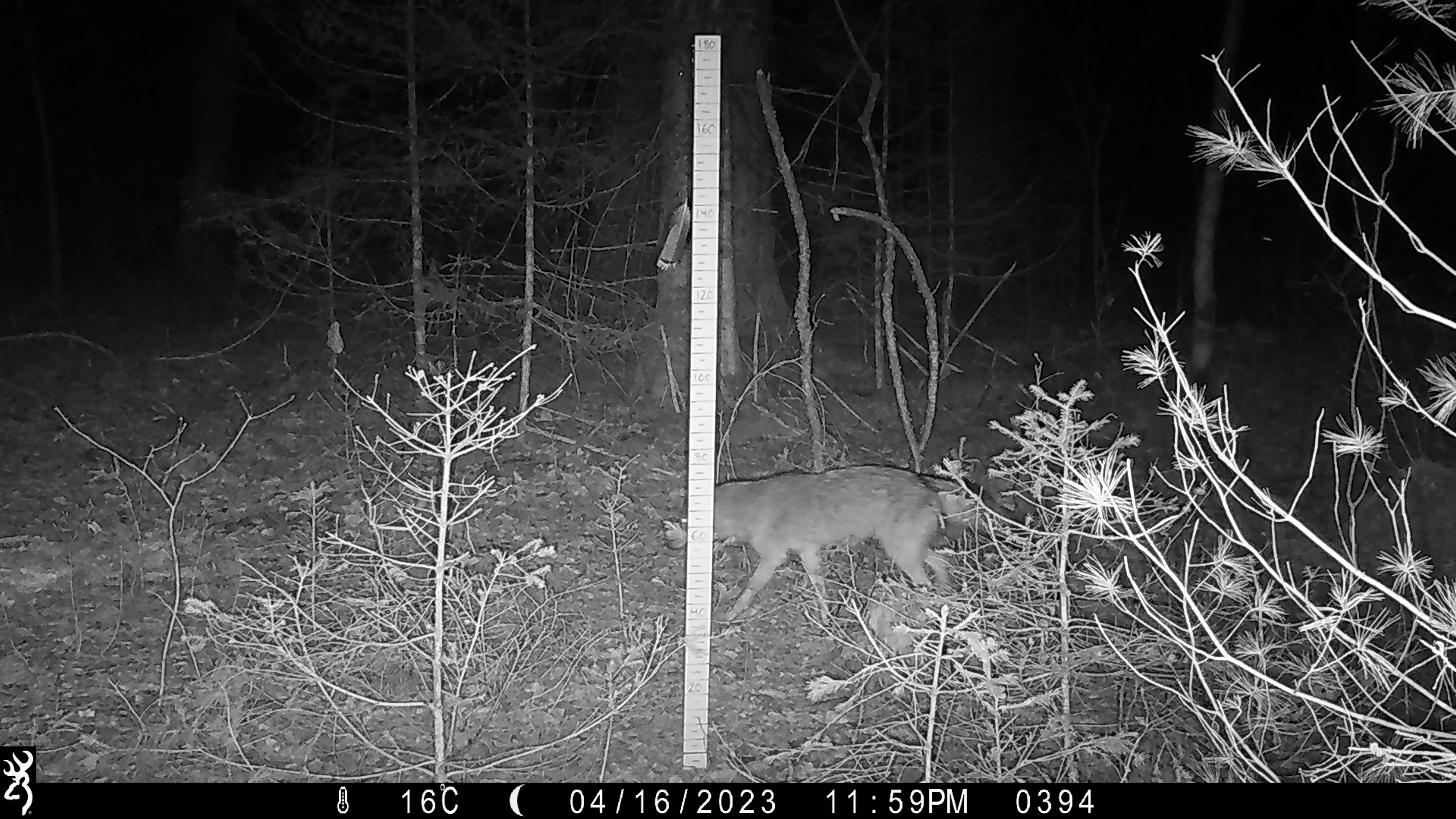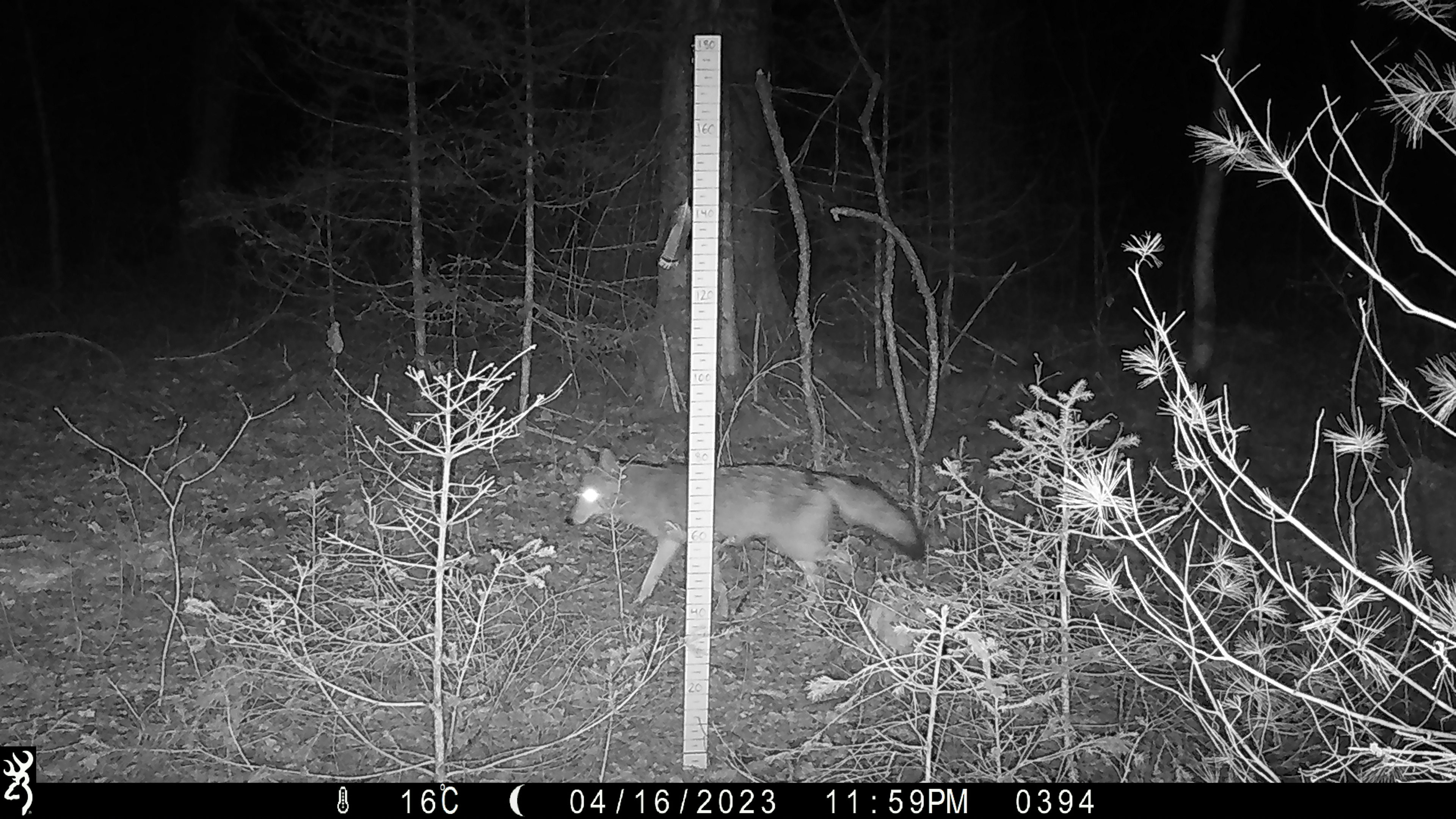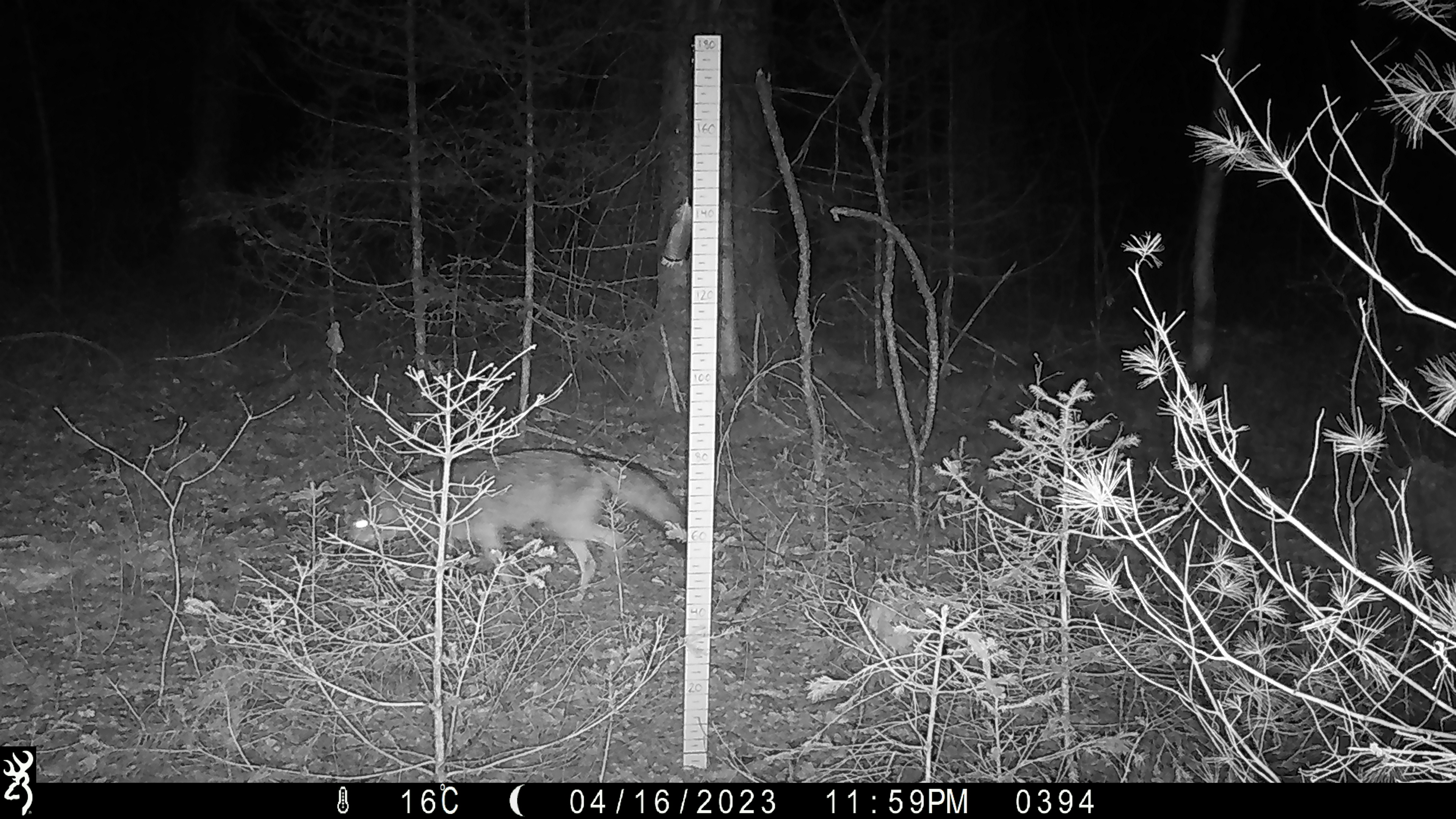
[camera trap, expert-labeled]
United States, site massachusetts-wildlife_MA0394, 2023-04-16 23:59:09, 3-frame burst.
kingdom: Animalia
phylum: Chordata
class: Mammalia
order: Carnivora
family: Canidae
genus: Canis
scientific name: Canis latrans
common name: coyote